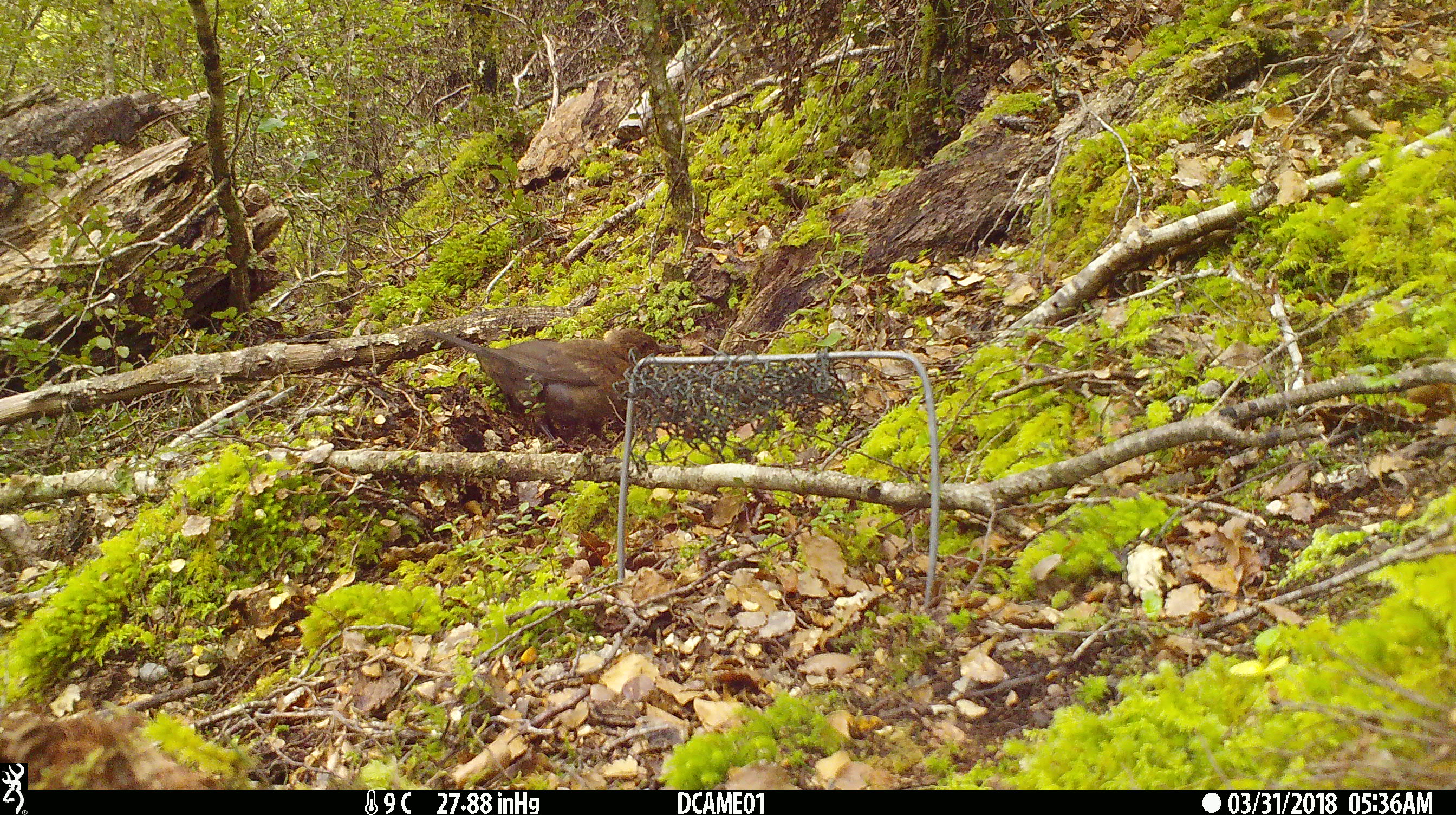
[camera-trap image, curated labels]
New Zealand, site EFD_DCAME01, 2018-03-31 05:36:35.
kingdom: Animalia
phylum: Chordata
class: Aves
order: Passeriformes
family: Turdidae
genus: Turdus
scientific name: Turdus merula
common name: eurasian blackbird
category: blackbird